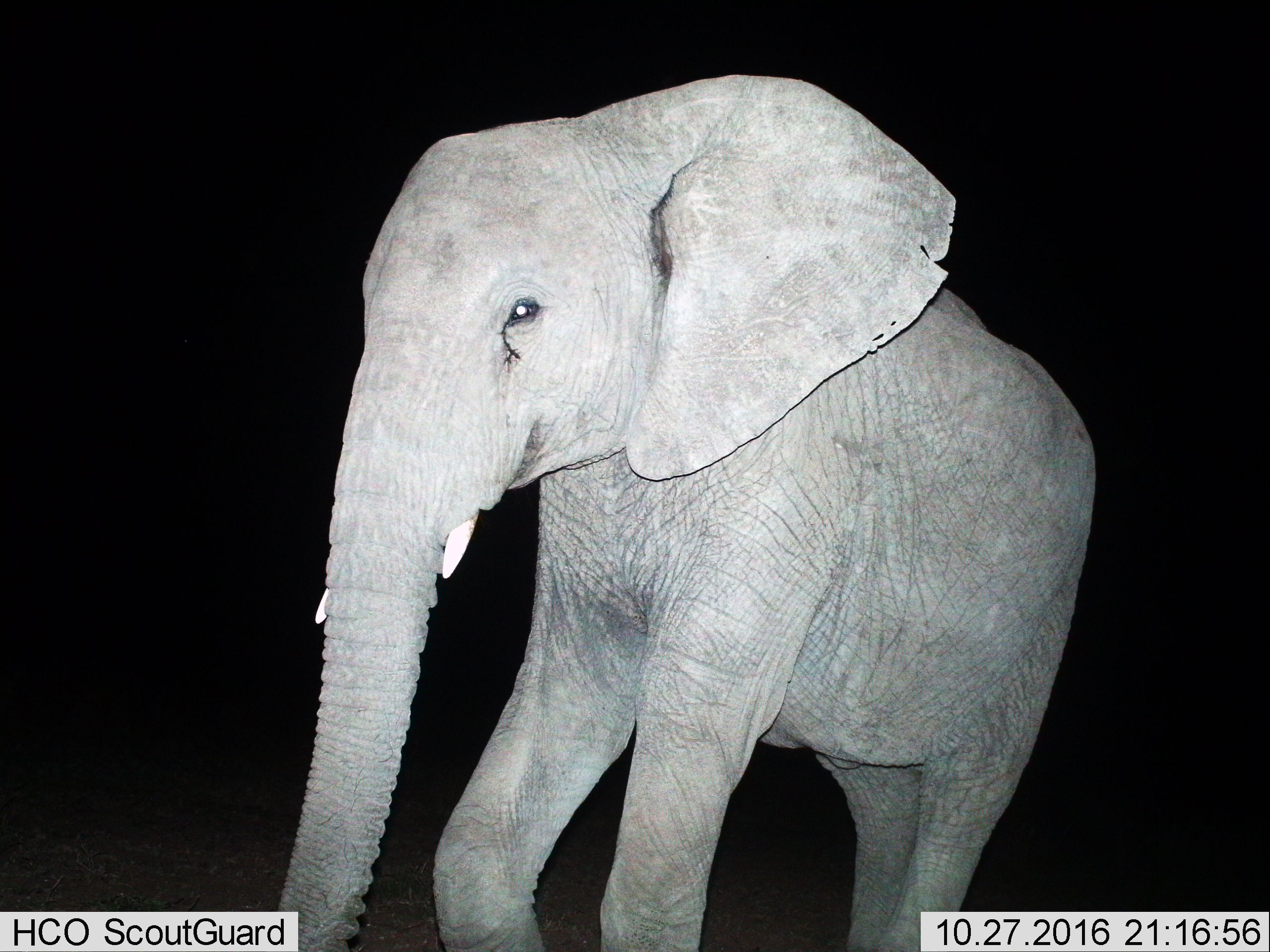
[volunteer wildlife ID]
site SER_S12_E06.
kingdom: Animalia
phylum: Chordata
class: Mammalia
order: Proboscidea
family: Elephantidae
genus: Loxodonta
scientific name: Loxodonta africana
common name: african bush elephant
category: elephant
Elephant (african bush elephant) (Loxodonta africana), count 1. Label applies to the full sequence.